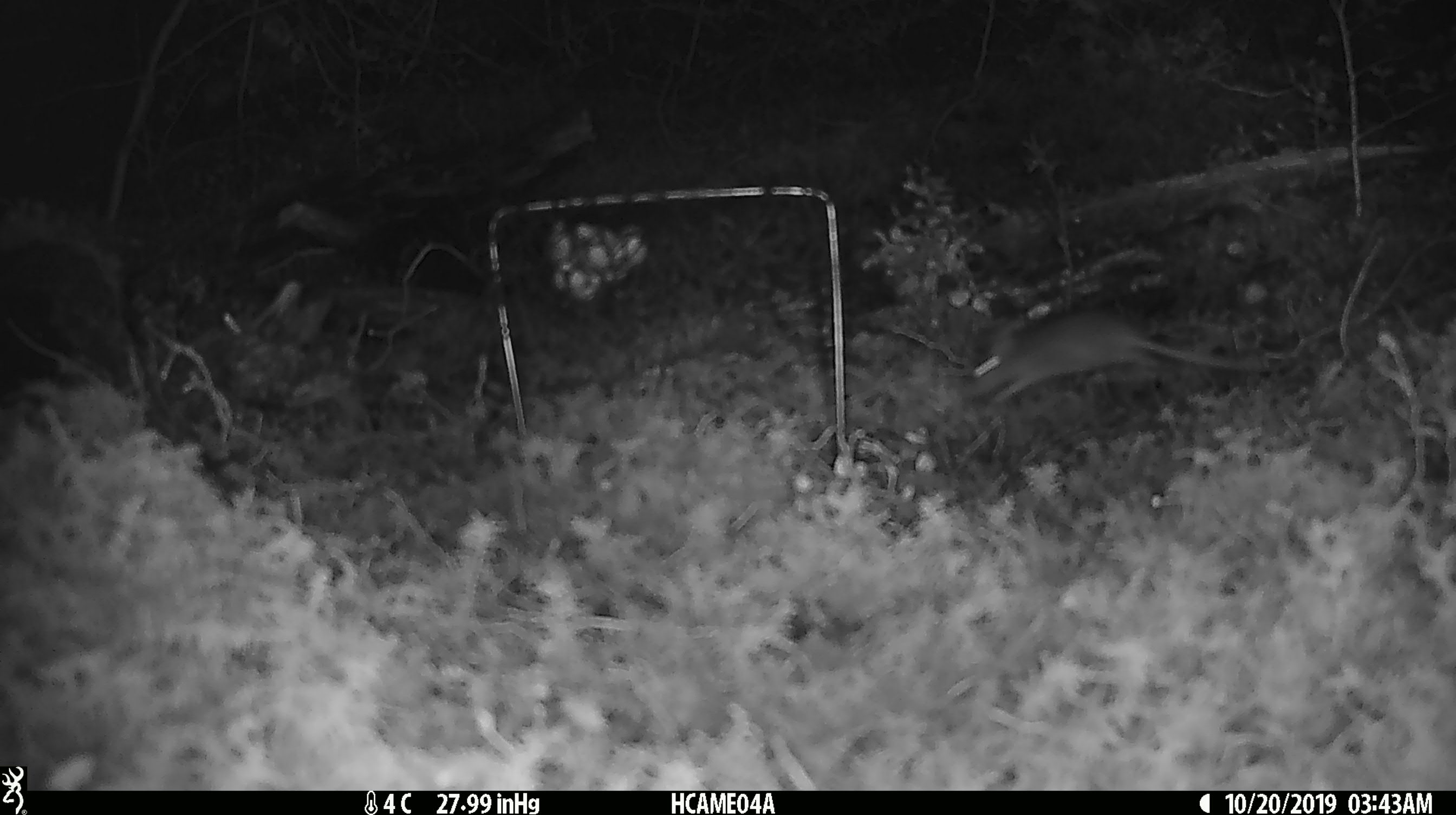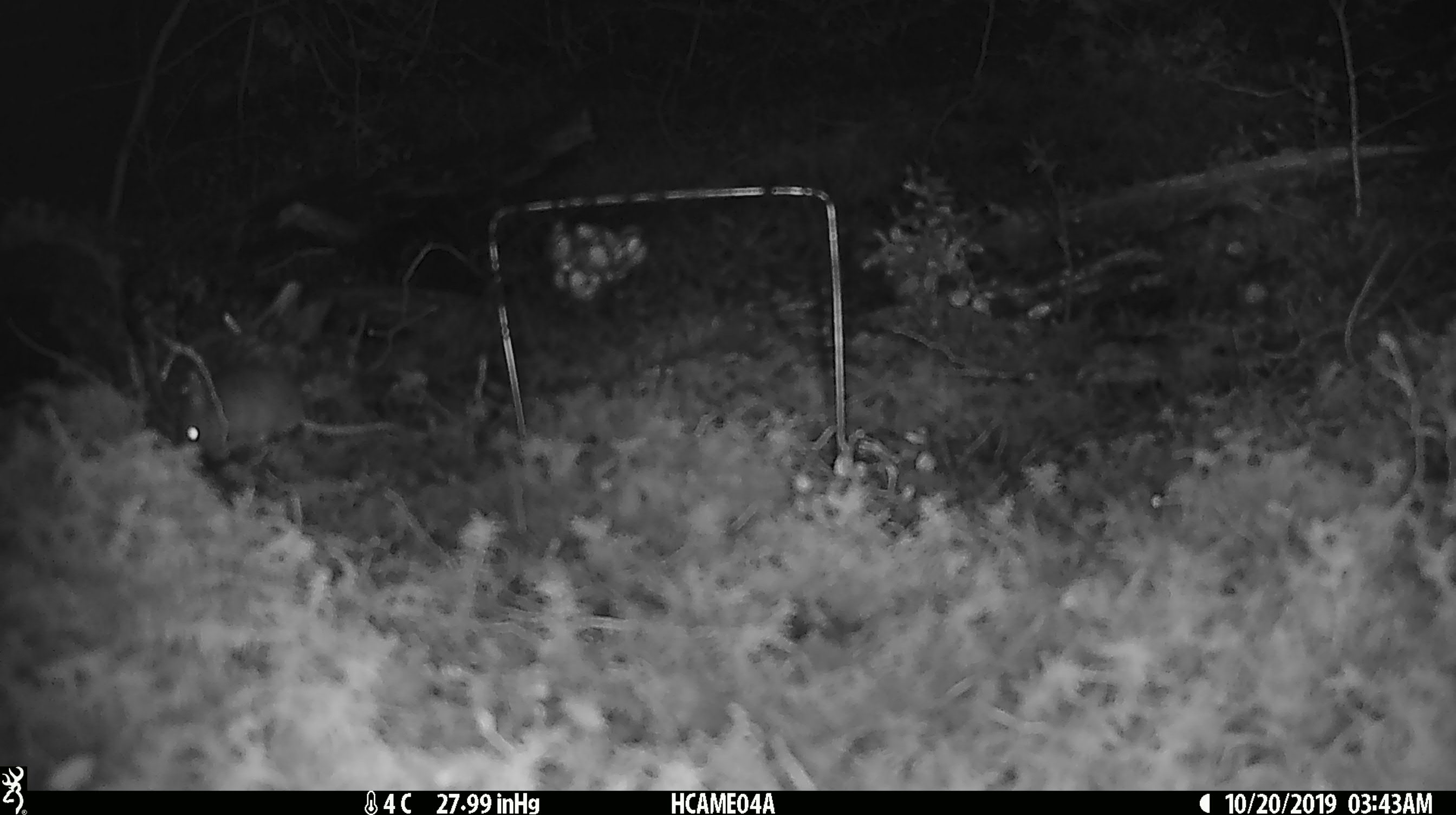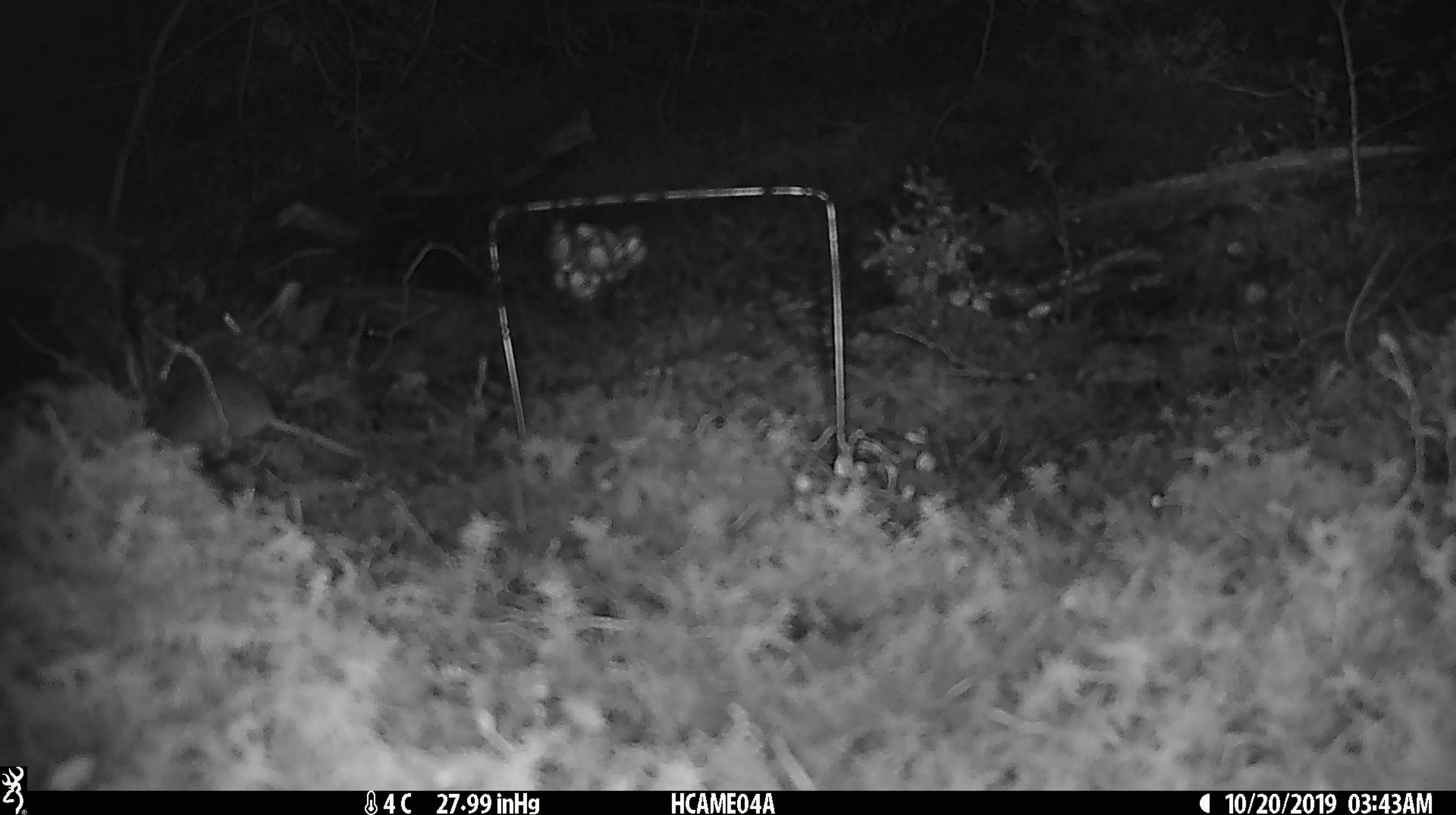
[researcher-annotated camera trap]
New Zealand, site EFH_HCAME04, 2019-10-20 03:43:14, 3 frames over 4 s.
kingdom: Animalia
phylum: Chordata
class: Mammalia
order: Rodentia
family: Muridae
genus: Mus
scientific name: Mus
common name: mouse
Mouse (Mus).